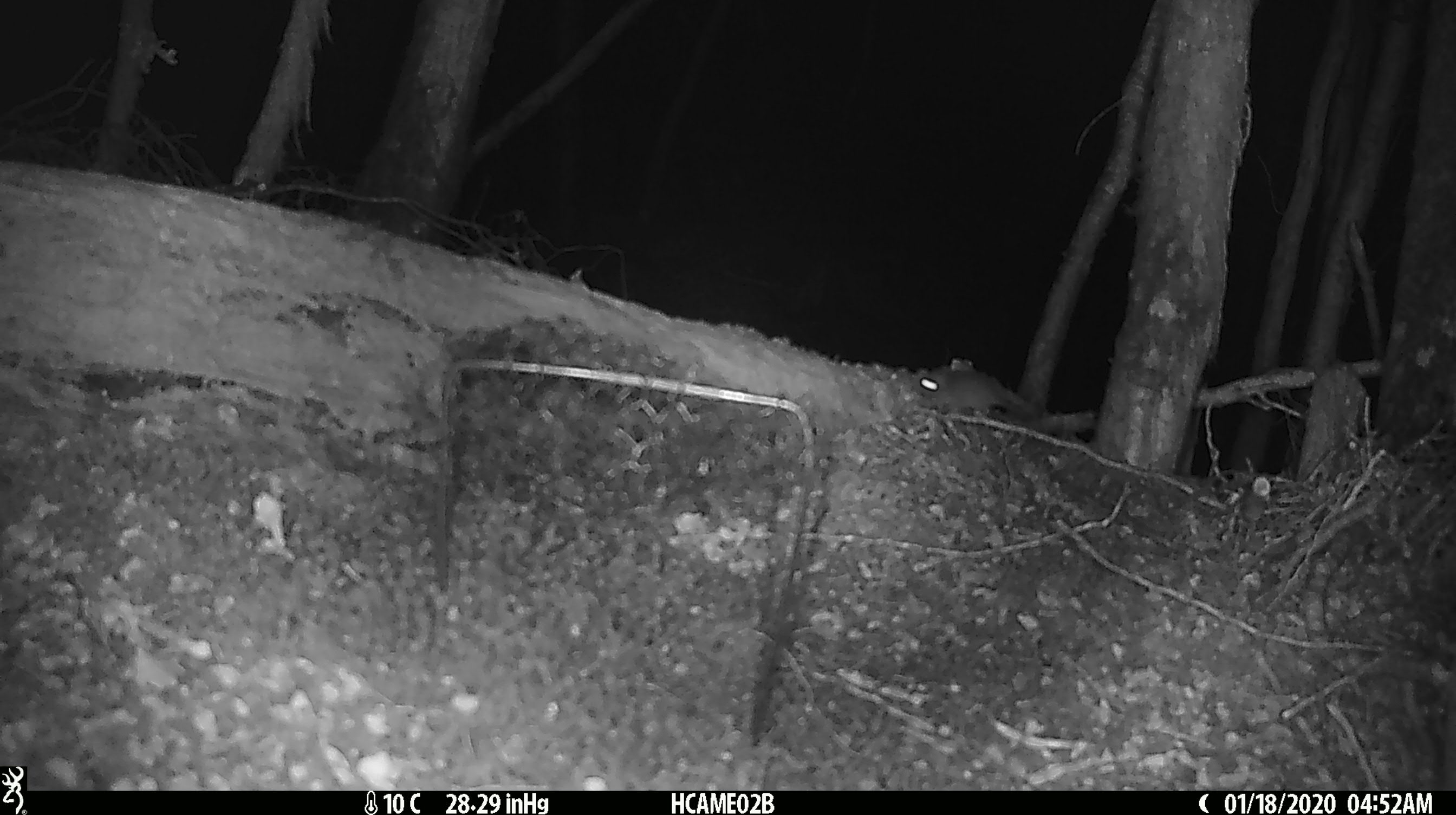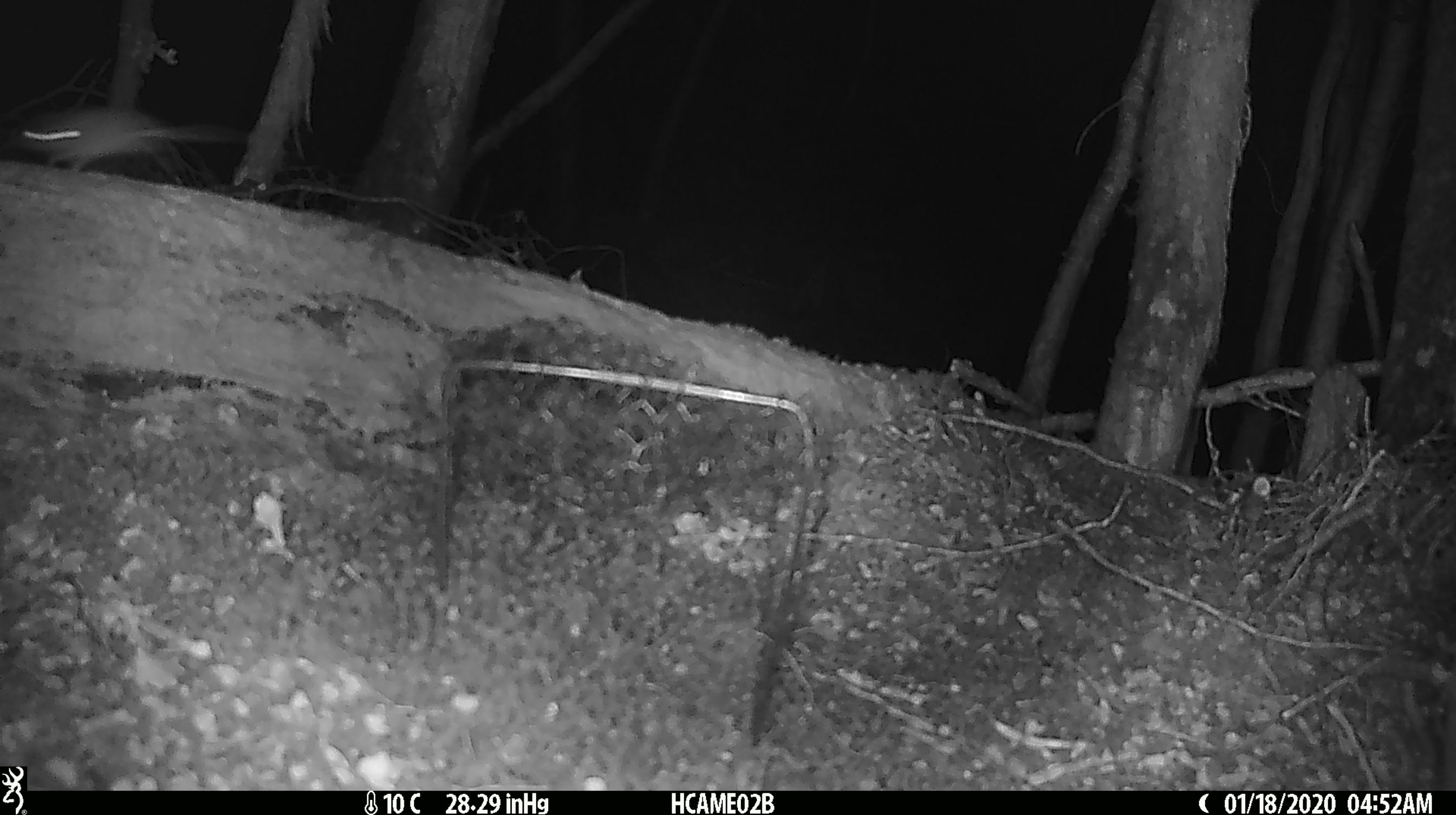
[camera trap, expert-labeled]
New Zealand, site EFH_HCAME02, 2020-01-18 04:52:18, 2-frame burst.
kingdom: Animalia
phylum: Chordata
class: Mammalia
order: Rodentia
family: Muridae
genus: Mus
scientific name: Mus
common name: mouse